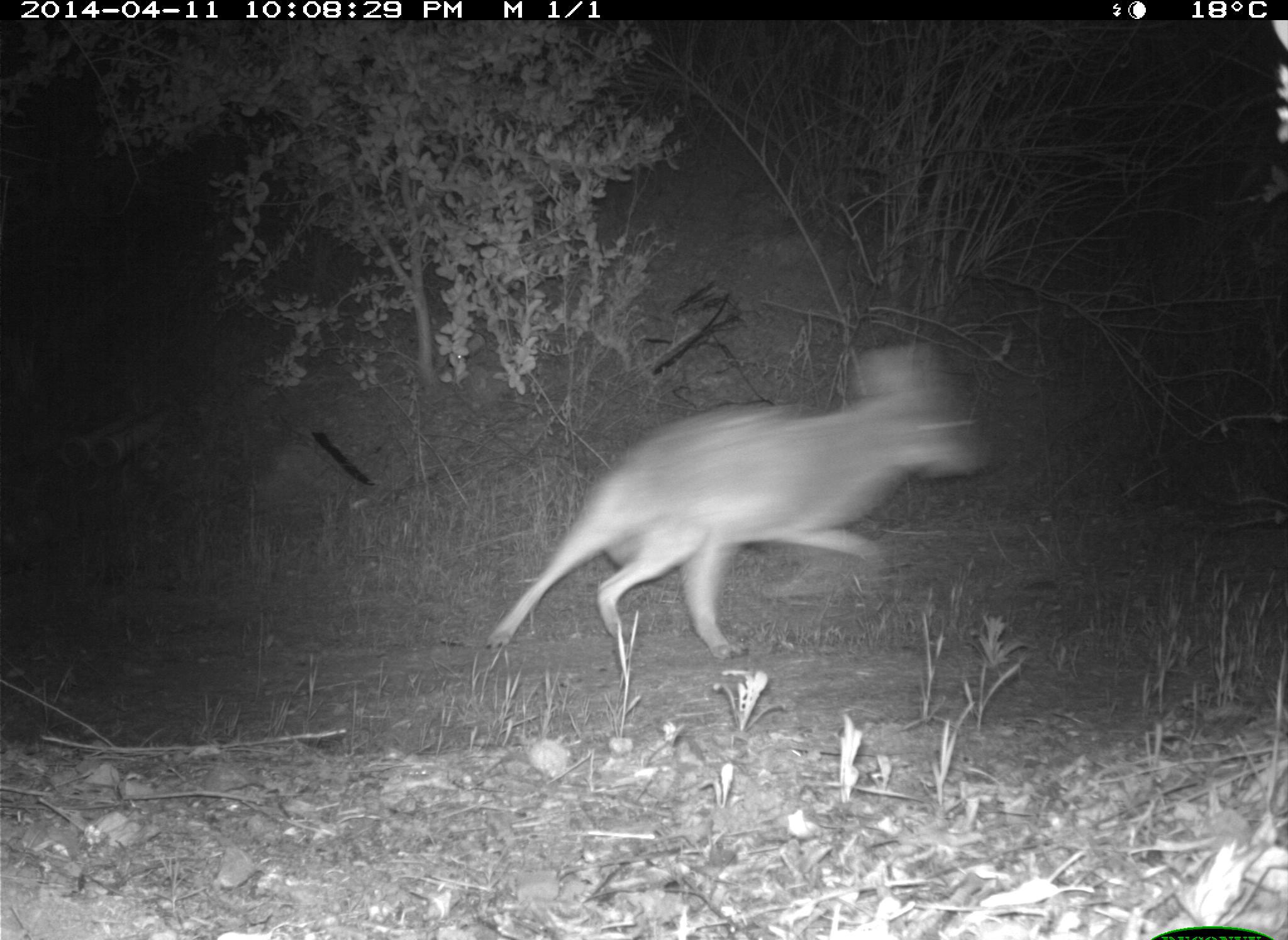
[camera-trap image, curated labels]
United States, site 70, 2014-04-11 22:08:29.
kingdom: Animalia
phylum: Chordata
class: Mammalia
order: Carnivora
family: Canidae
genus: Canis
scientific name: Canis latrans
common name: coyote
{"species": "coyote (Canis latrans)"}